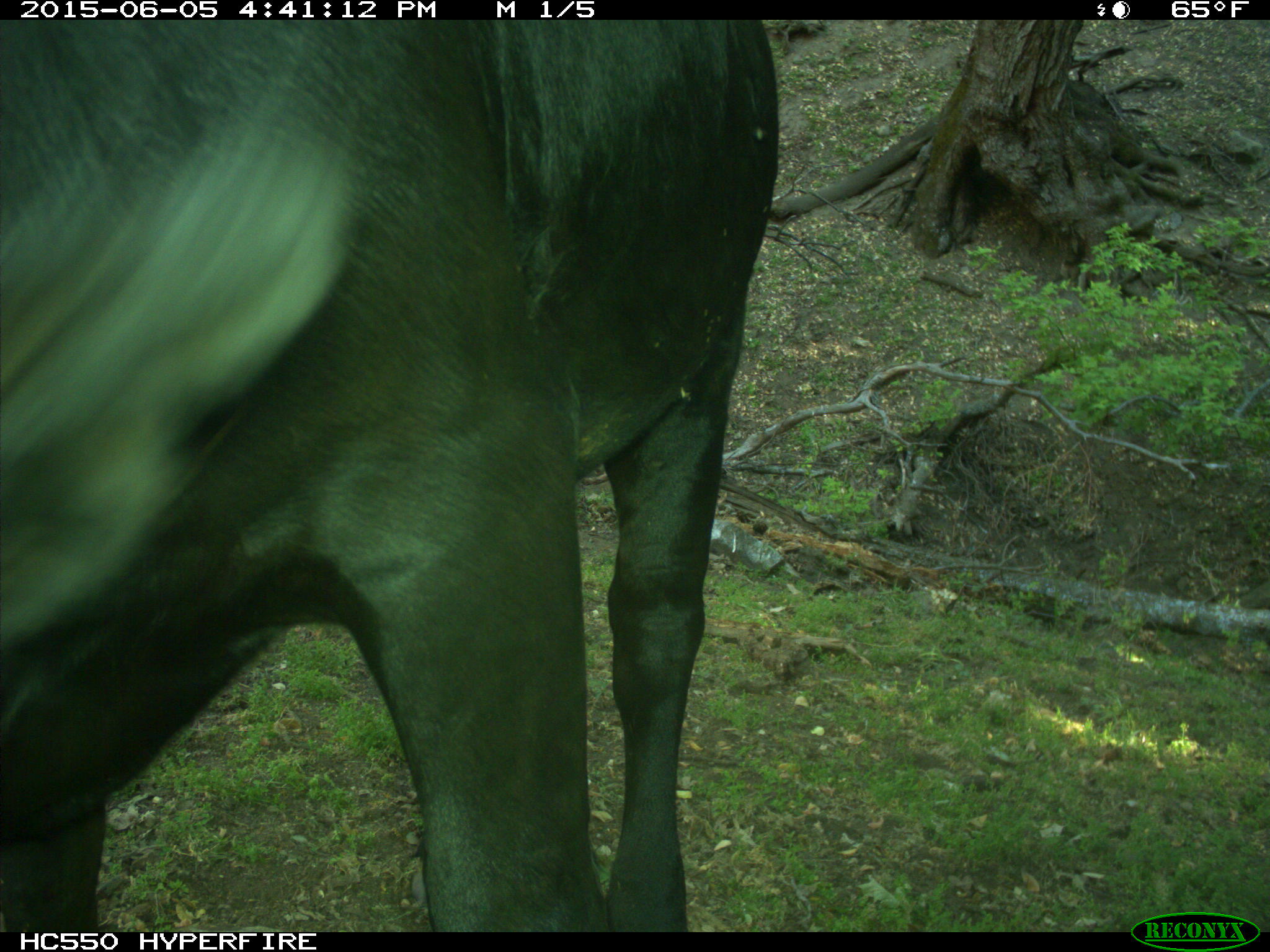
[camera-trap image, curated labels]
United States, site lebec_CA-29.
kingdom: Animalia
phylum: Chordata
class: Mammalia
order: Artiodactyla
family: Bovidae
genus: Bos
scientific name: Bos taurus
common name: domestic cow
Bos taurus (domestic cow).